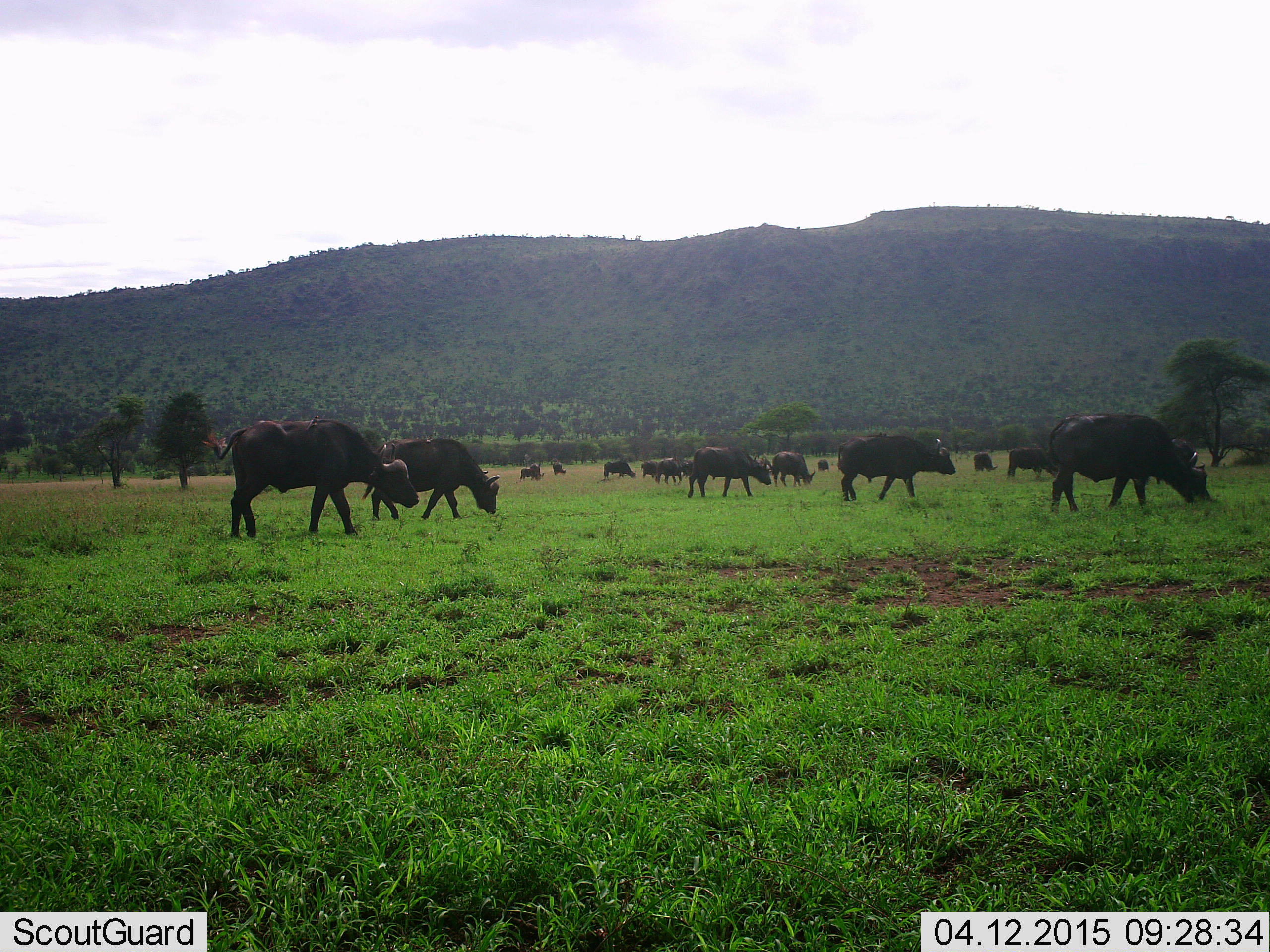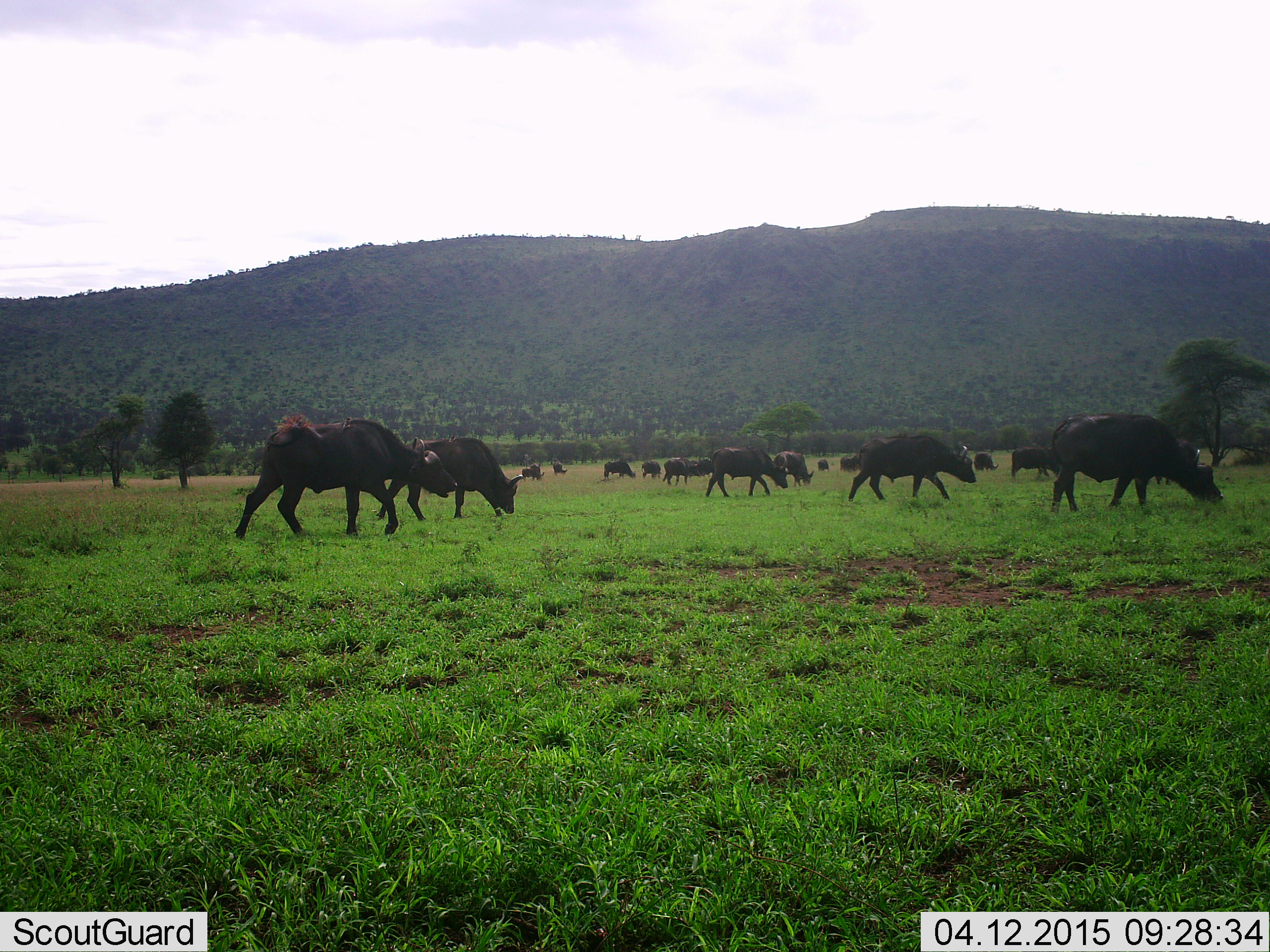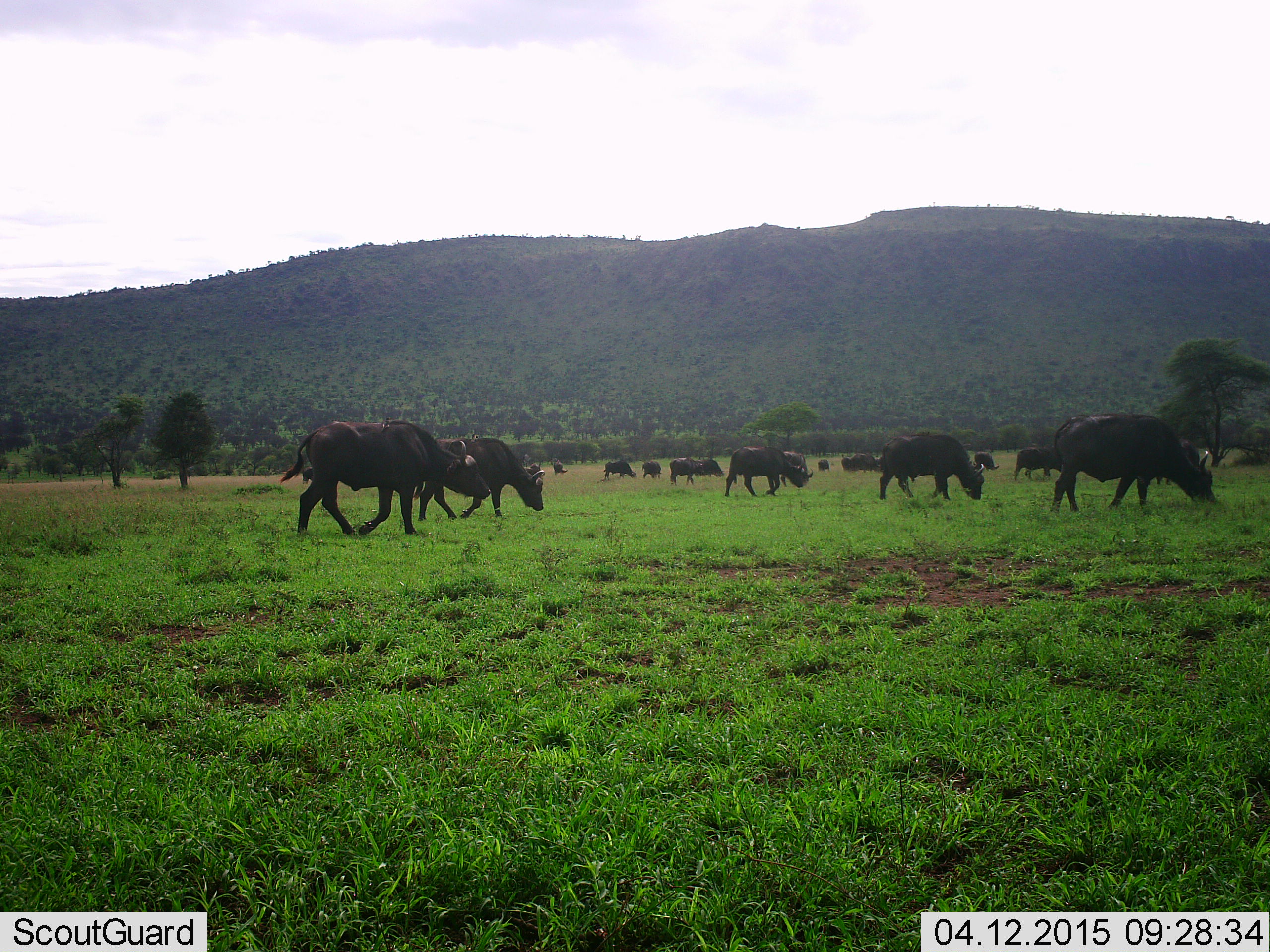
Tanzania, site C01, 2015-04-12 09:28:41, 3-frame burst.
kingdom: Animalia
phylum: Chordata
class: Mammalia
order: Artiodactyla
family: Bovidae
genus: Syncerus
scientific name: Syncerus caffer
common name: cape buffalo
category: buffalo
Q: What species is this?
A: Buffalo (cape buffalo) (Syncerus caffer).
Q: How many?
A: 11-50.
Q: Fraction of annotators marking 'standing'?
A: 10%.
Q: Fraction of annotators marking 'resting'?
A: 0%.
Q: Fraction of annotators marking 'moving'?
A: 90%.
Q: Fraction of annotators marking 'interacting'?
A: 10%.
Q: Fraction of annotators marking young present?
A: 10%.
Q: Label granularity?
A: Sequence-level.